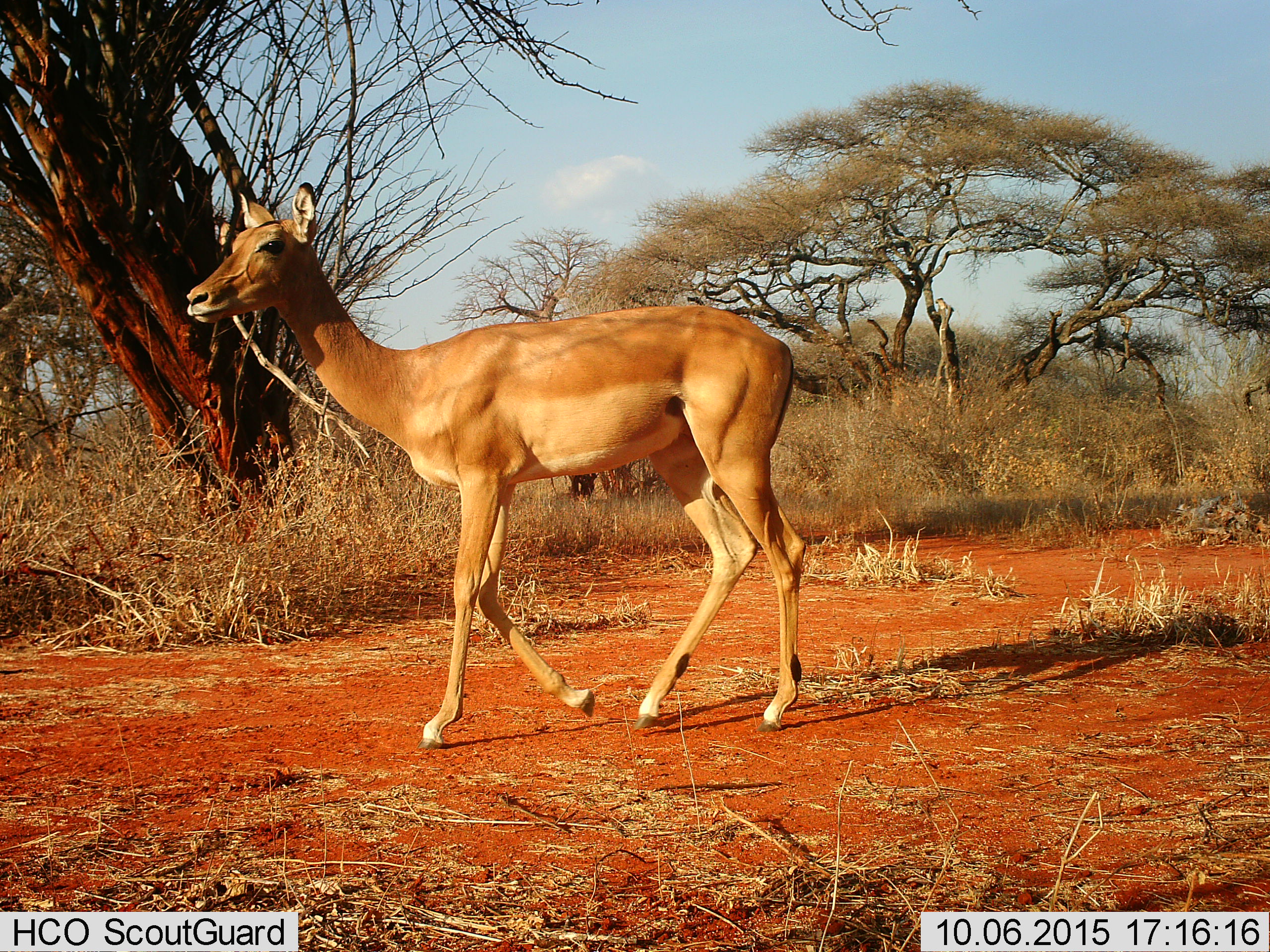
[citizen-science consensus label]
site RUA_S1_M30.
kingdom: Animalia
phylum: Chordata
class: Mammalia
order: Artiodactyla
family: Bovidae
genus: Aepyceros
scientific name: Aepyceros melampus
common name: impala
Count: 1.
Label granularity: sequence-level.